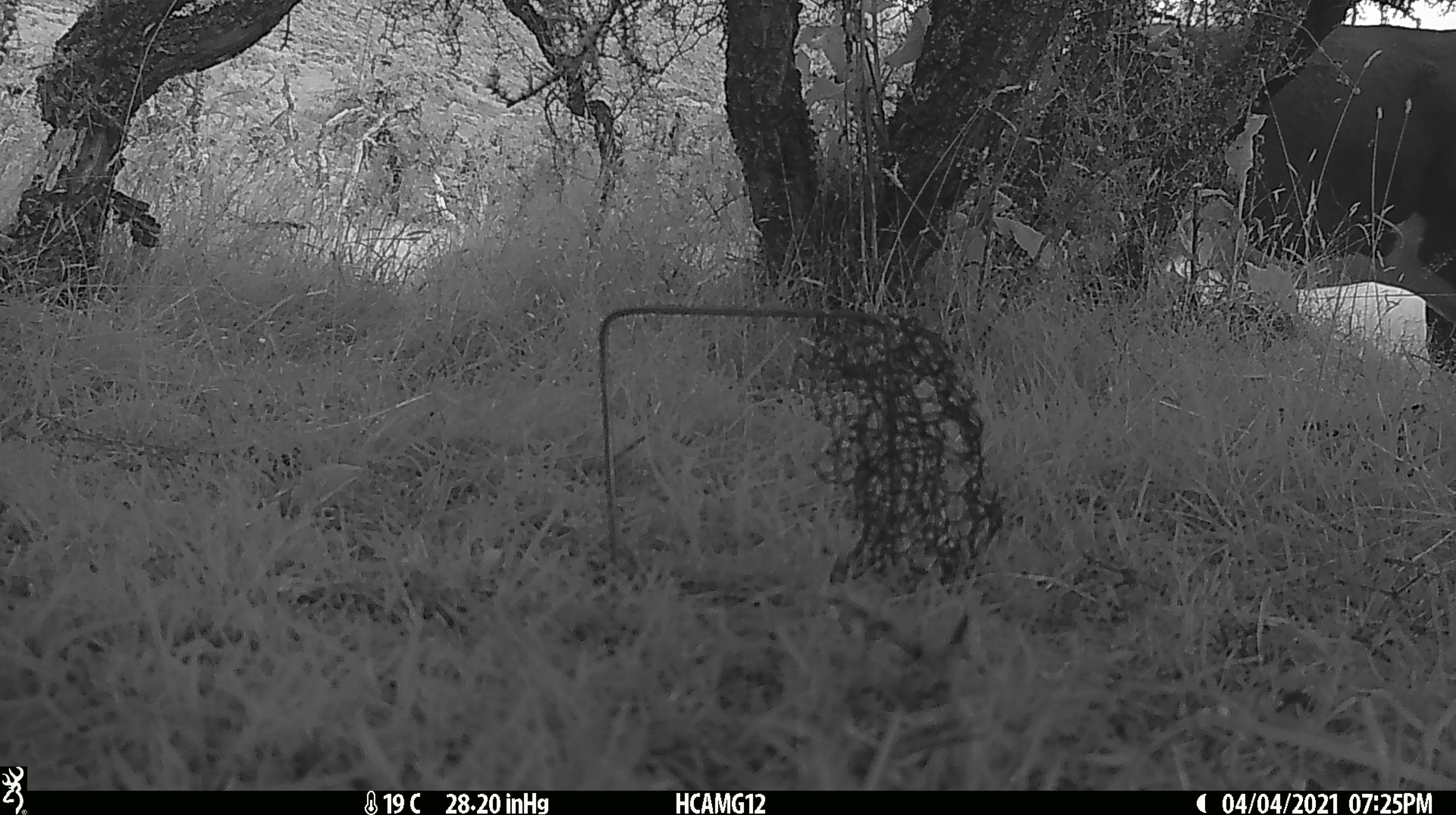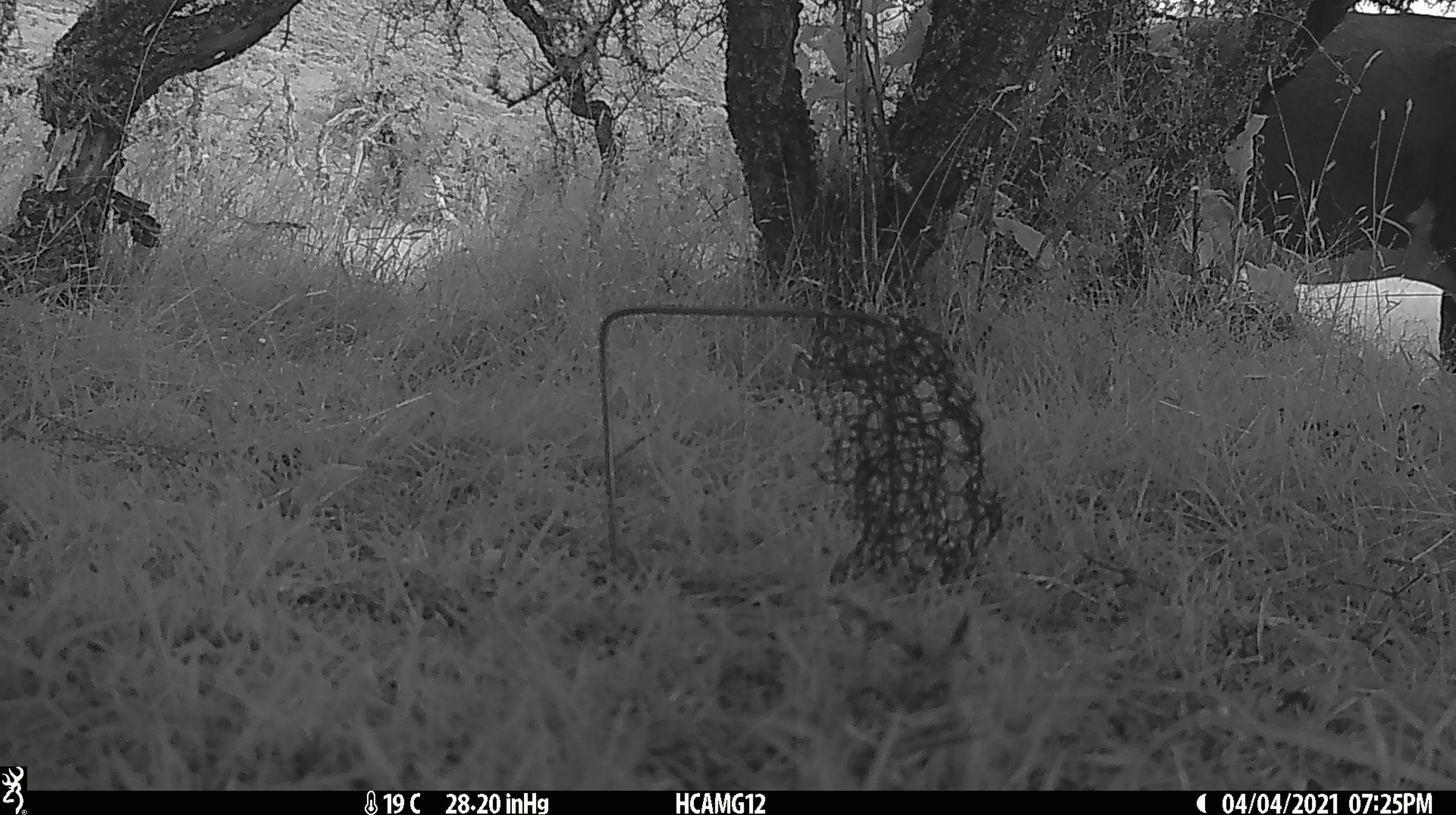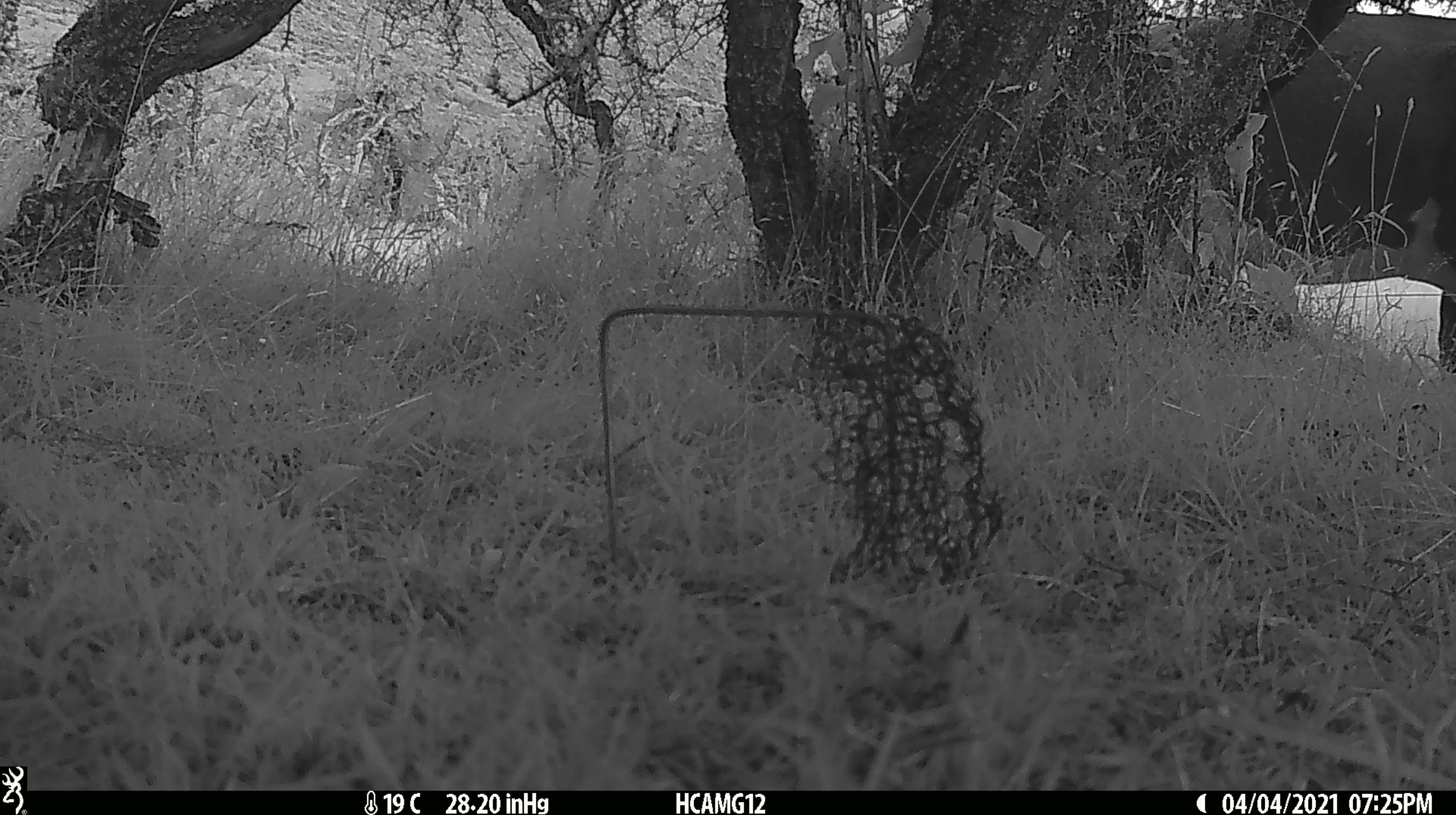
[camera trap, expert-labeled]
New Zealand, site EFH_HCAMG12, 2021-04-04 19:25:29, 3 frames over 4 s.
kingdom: Animalia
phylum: Chordata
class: Mammalia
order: Artiodactyla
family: Bovidae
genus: Bos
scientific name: Bos taurus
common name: domestic cow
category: cow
Cow (domestic cow) (Bos taurus).